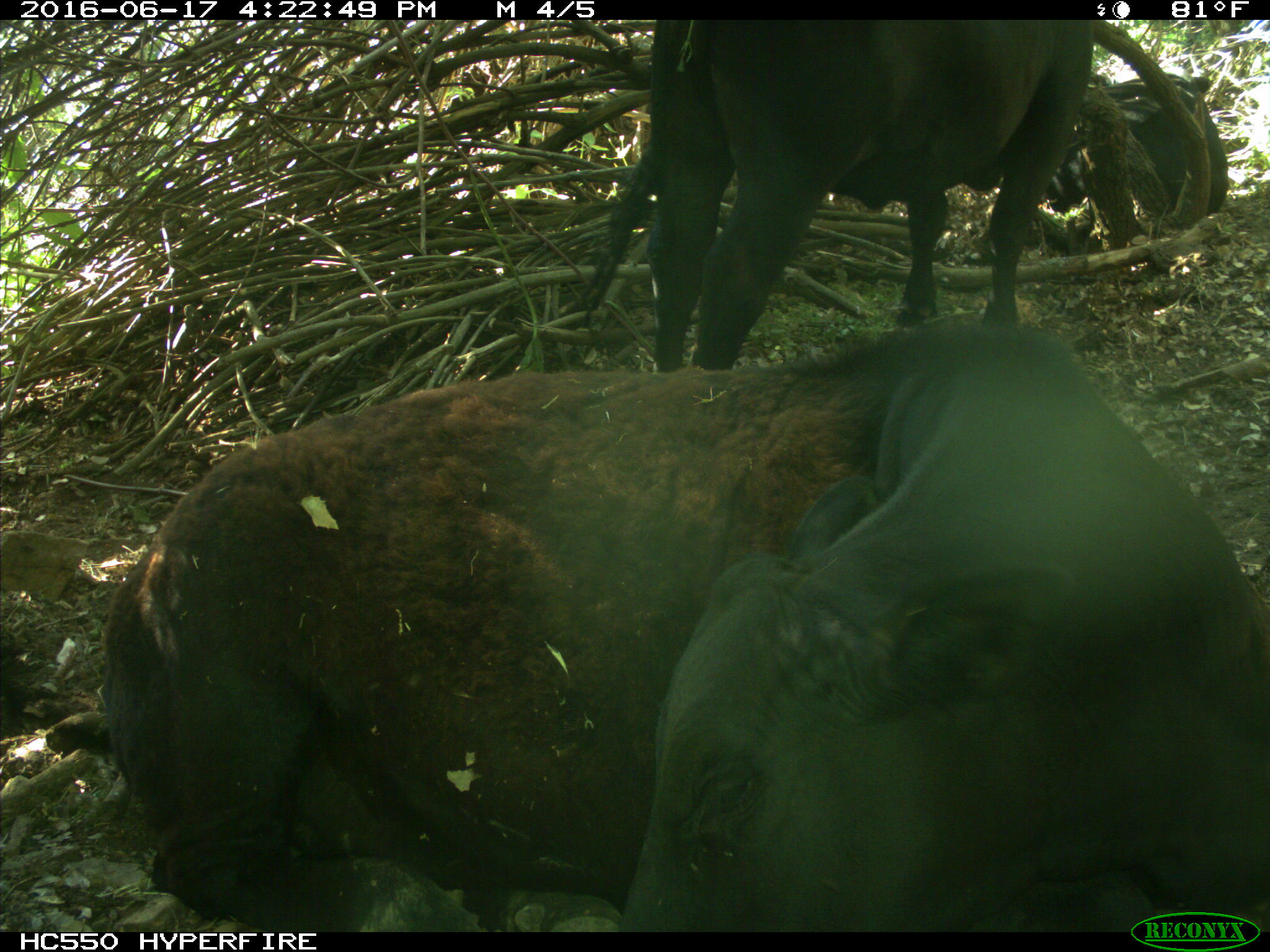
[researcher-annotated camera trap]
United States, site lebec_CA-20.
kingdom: Animalia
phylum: Chordata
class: Mammalia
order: Artiodactyla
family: Bovidae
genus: Bos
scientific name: Bos taurus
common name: domestic cow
Bos taurus (domestic cow).